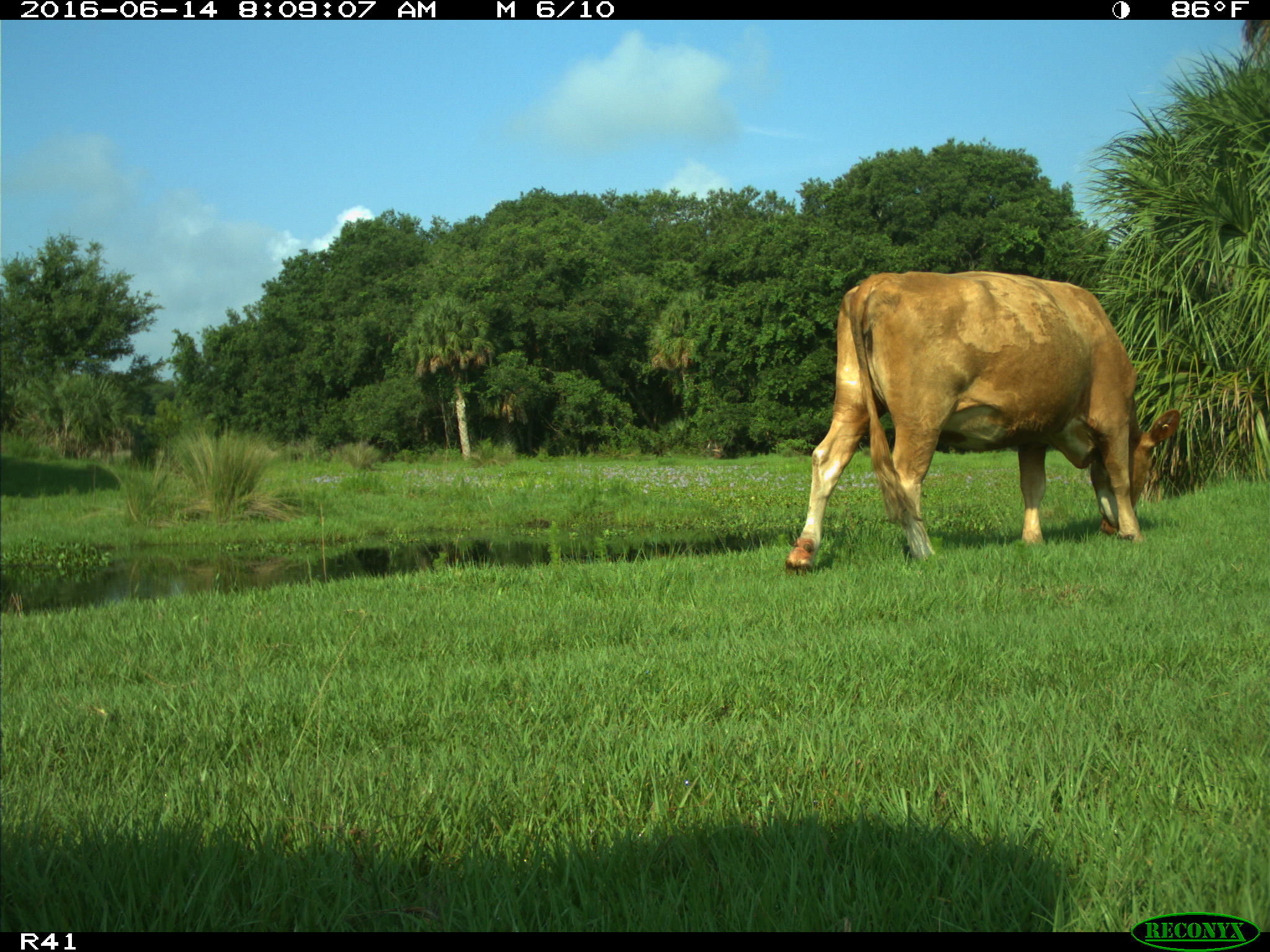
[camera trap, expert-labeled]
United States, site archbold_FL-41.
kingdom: Animalia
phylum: Chordata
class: Mammalia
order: Artiodactyla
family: Bovidae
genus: Bos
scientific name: Bos taurus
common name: domestic cow